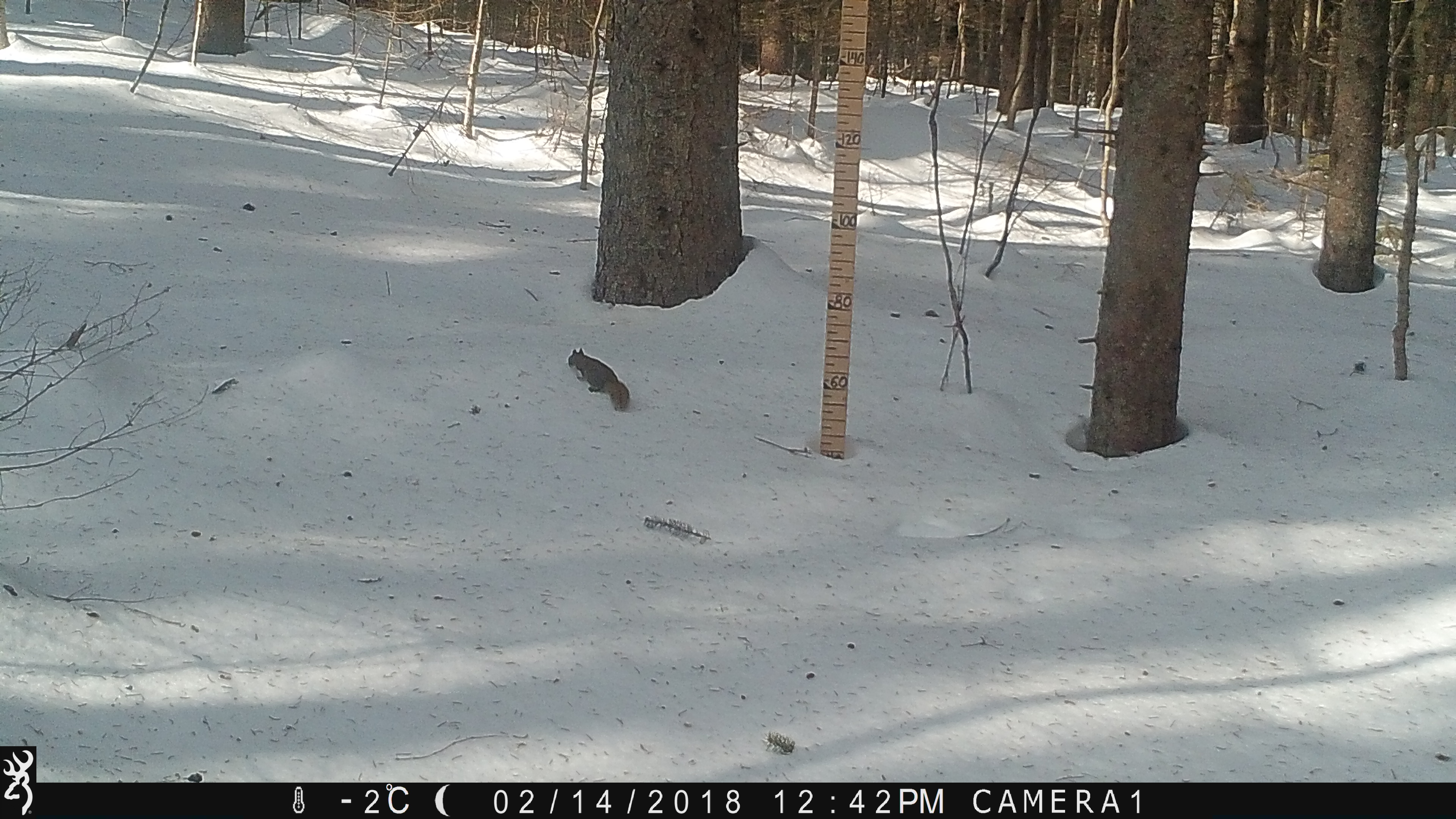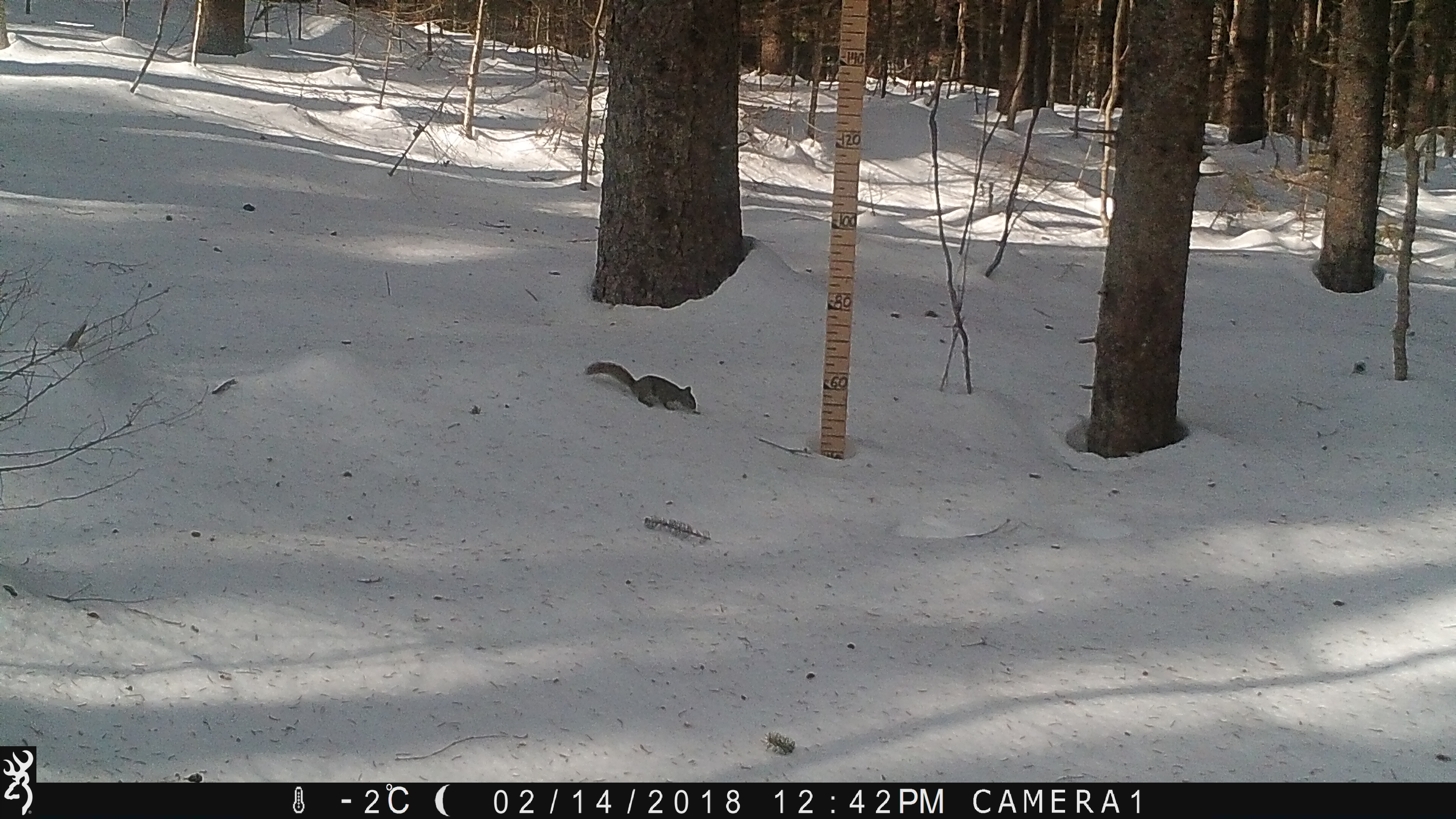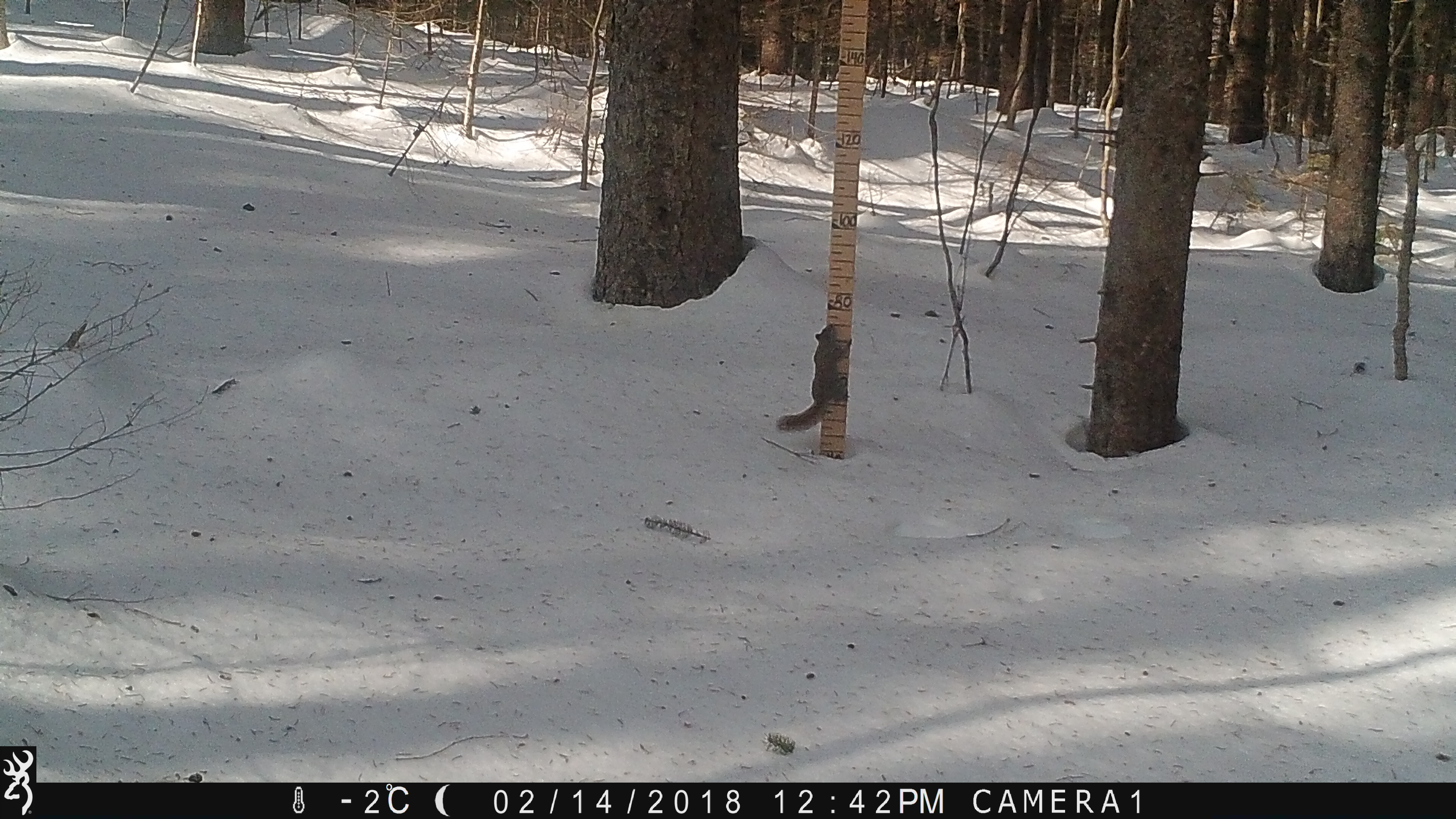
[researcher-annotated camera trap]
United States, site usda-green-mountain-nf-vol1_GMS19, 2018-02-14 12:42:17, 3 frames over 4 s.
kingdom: Animalia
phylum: Chordata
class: Mammalia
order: Rodentia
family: Sciuridae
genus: Tamiasciurus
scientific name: Tamiasciurus hudsonicus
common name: red squirrel